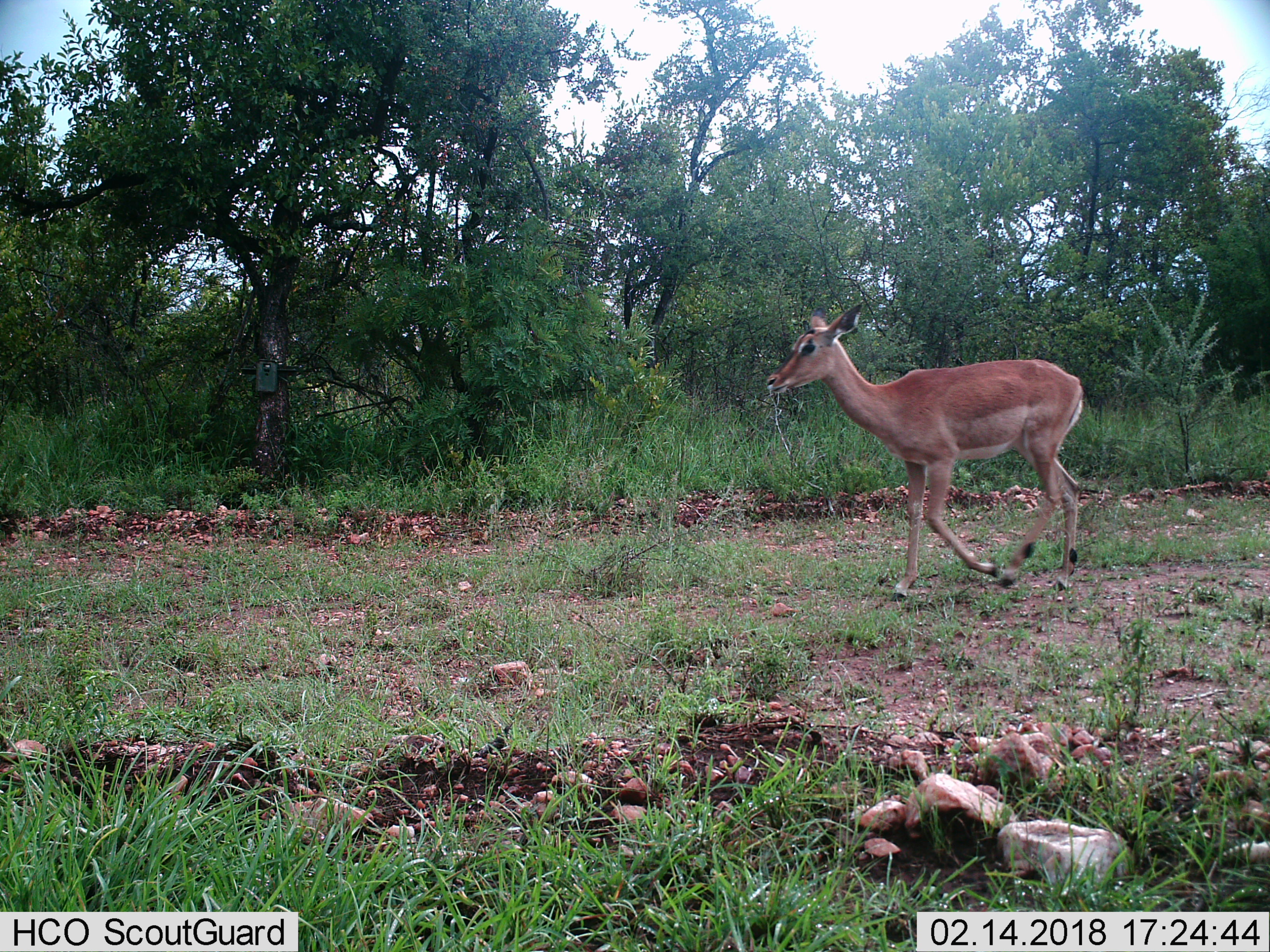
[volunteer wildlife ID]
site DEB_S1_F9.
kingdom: Animalia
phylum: Chordata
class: Mammalia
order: Artiodactyla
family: Bovidae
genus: Aepyceros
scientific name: Aepyceros melampus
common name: impala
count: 1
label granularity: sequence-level